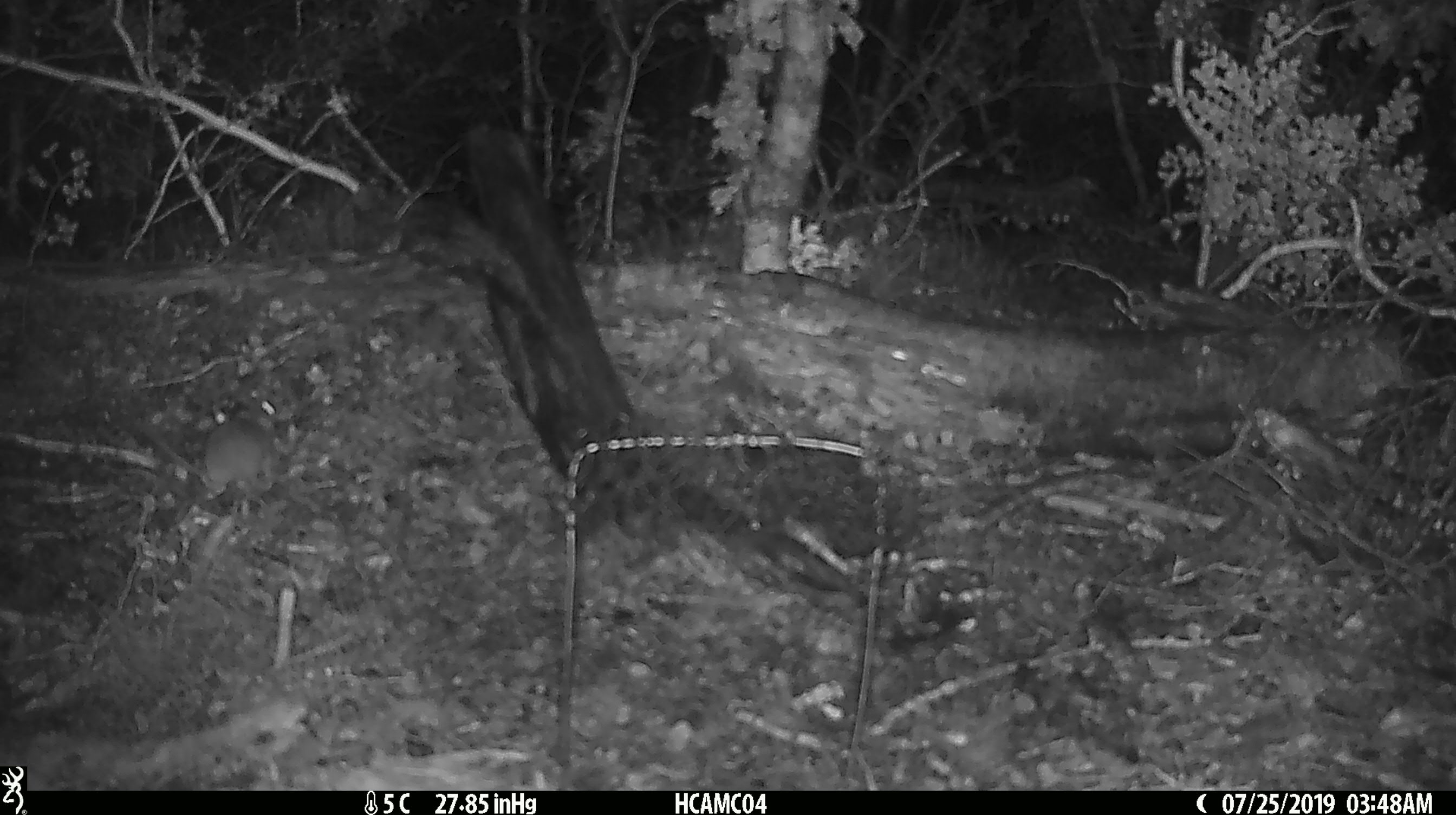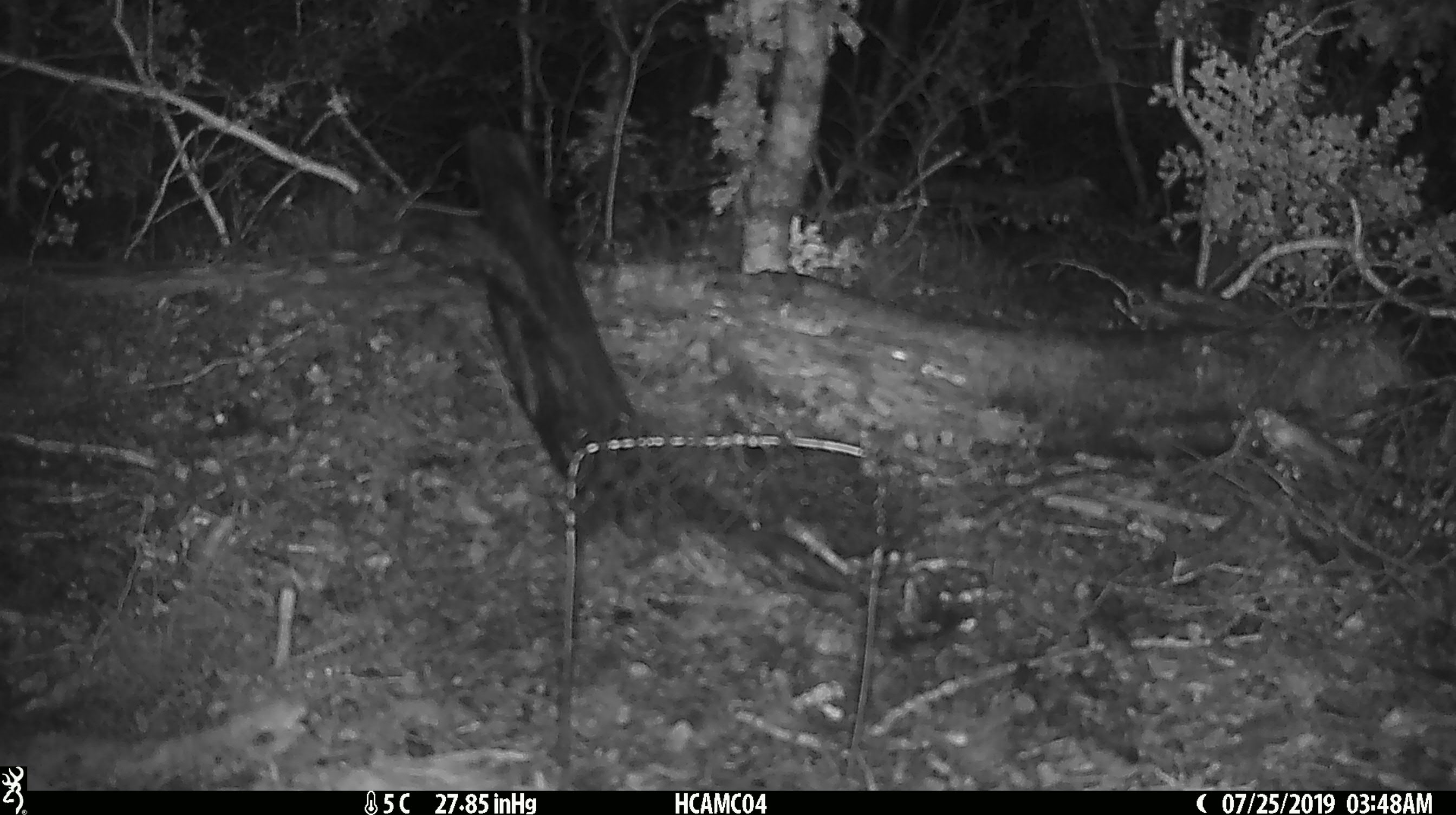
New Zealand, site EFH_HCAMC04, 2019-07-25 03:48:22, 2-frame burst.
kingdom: Animalia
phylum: Chordata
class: Mammalia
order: Rodentia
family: Muridae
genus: Mus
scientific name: Mus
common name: mouse